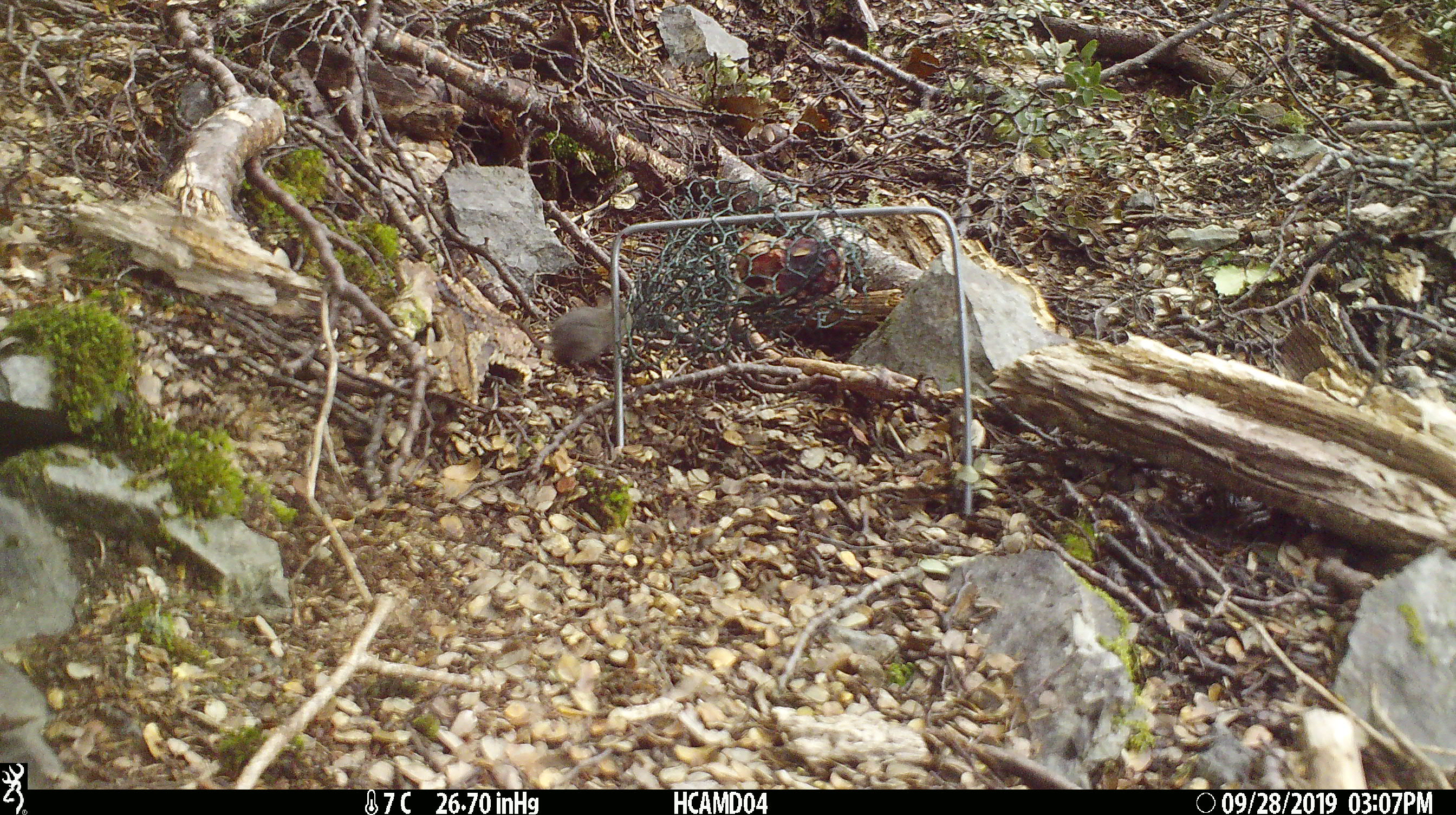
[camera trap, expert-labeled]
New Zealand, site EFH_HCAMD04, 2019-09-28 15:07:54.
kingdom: Animalia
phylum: Chordata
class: Mammalia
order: Rodentia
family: Muridae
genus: Mus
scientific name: Mus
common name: mouse